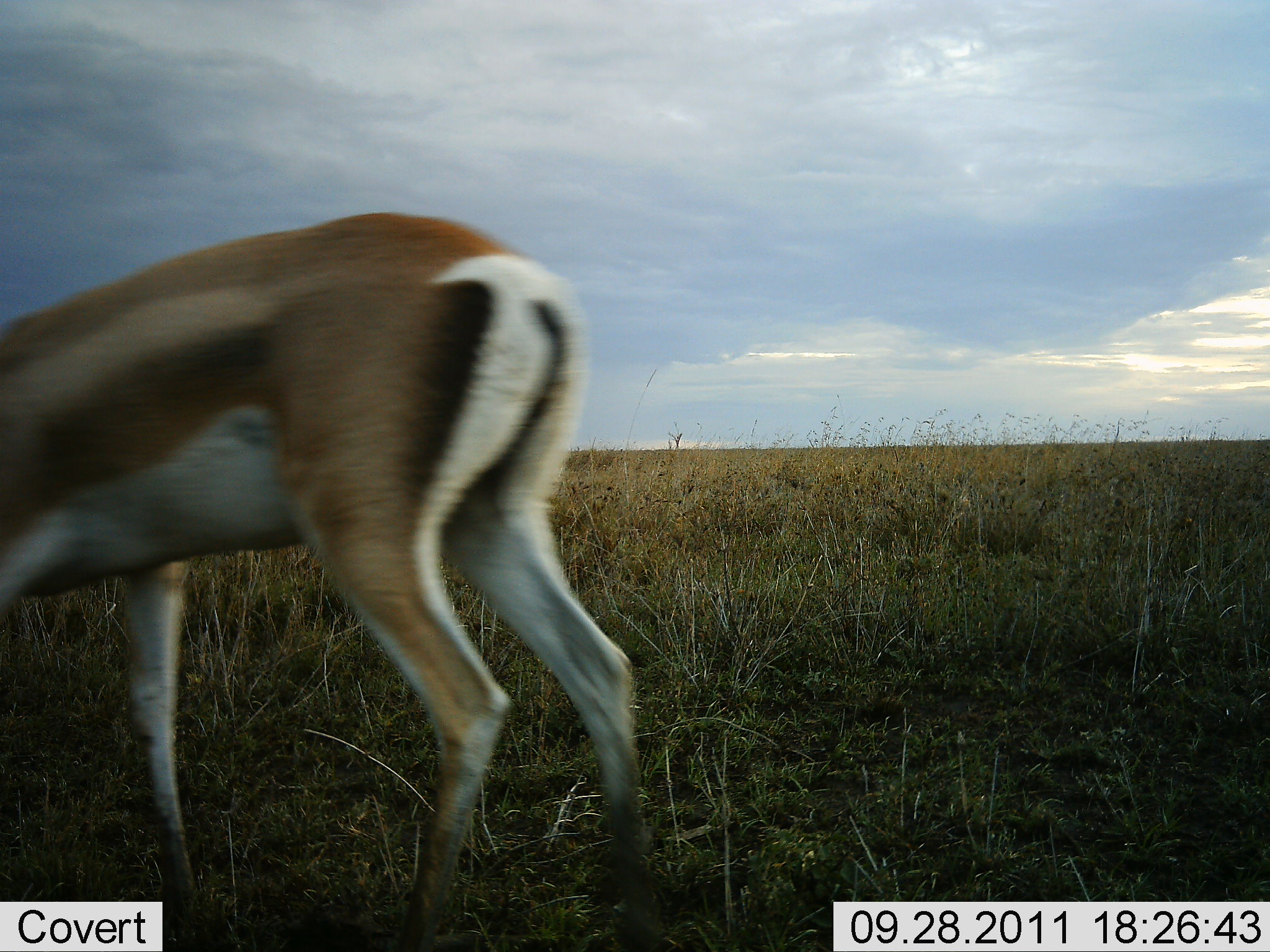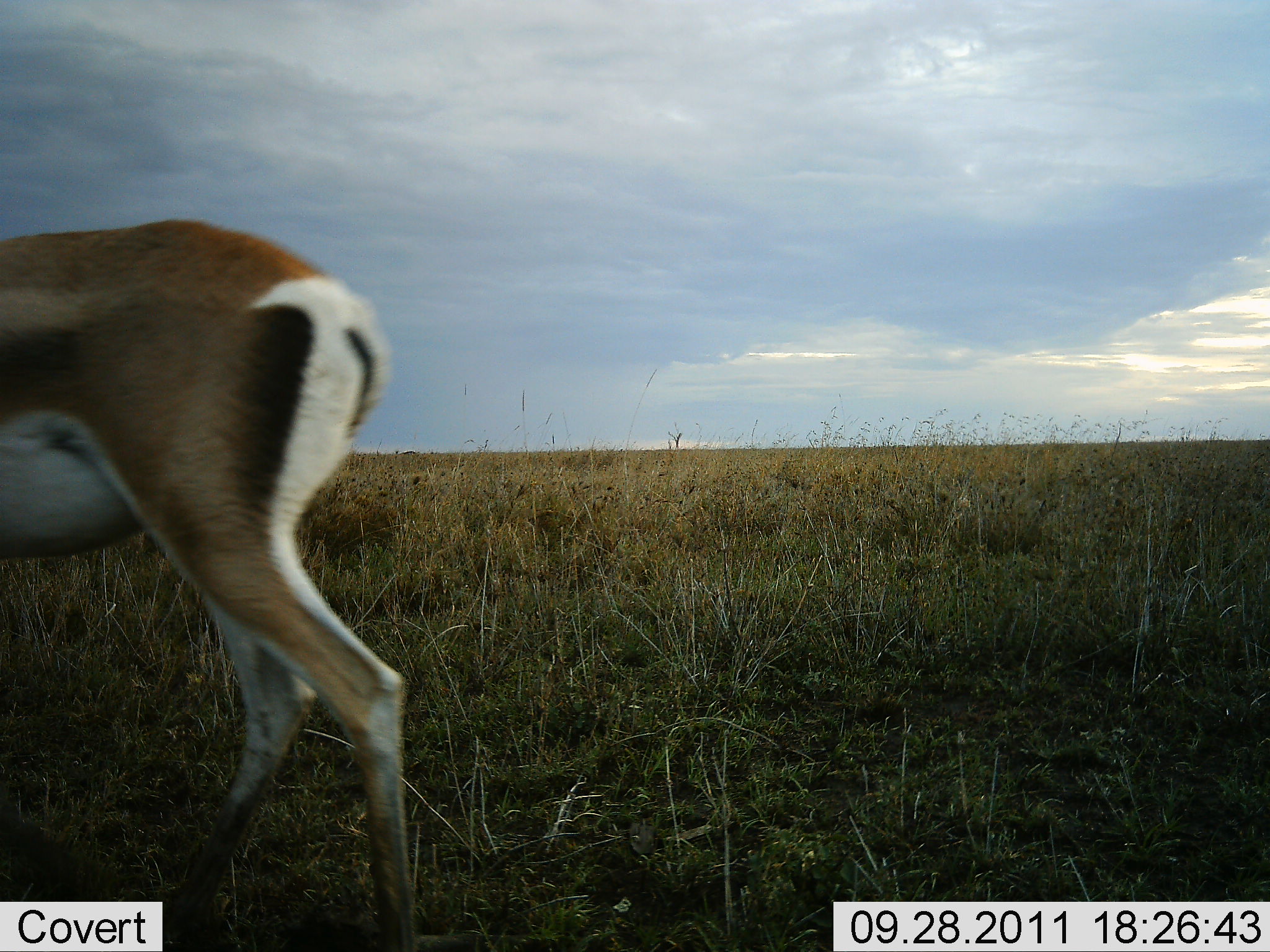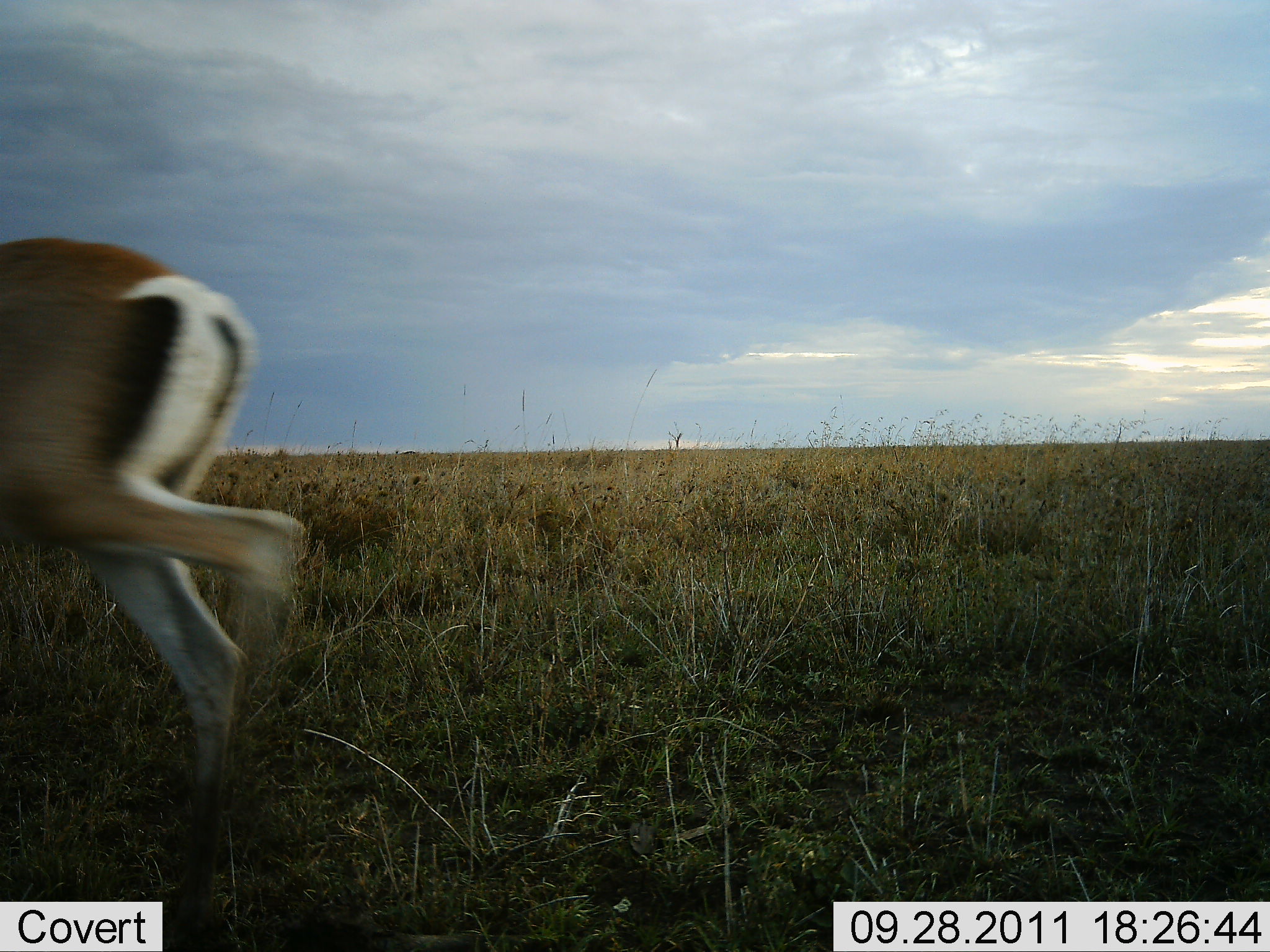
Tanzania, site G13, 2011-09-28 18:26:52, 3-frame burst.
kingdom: Animalia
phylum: Chordata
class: Mammalia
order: Artiodactyla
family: Bovidae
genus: Nanger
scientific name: Nanger granti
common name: grant's gazelle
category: gazellegrants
Gazellegrants (grant's gazelle) (Nanger granti), count 1. Behavior (volunteer vote fractions): standing 8%, resting 0%, moving 83%, interacting 0%. Young present (vote fraction): 0%. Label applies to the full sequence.